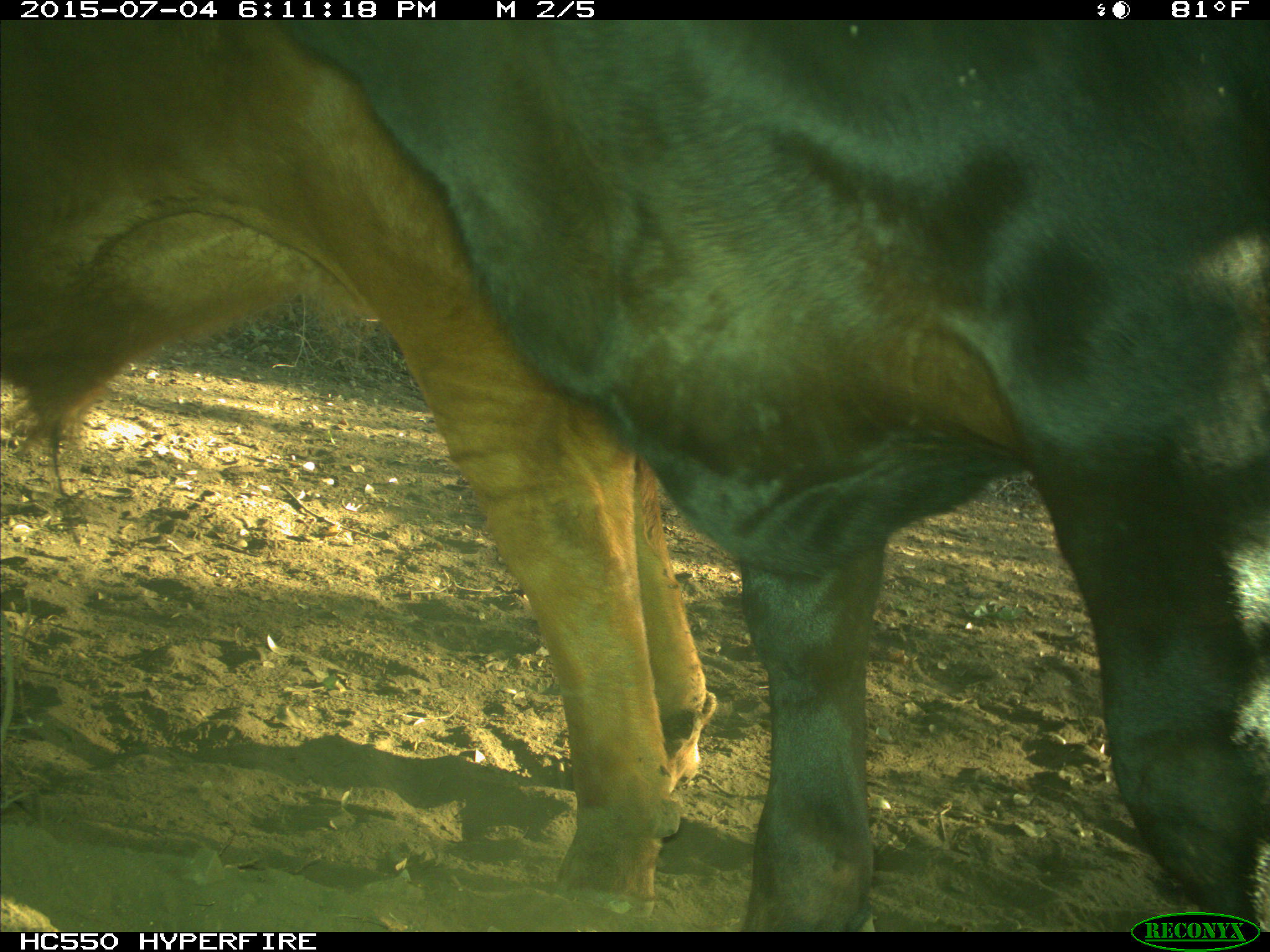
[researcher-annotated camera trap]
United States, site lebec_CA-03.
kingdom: Animalia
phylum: Chordata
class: Mammalia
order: Artiodactyla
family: Bovidae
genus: Bos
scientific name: Bos taurus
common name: domestic cow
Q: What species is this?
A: Bos taurus (domestic cow).